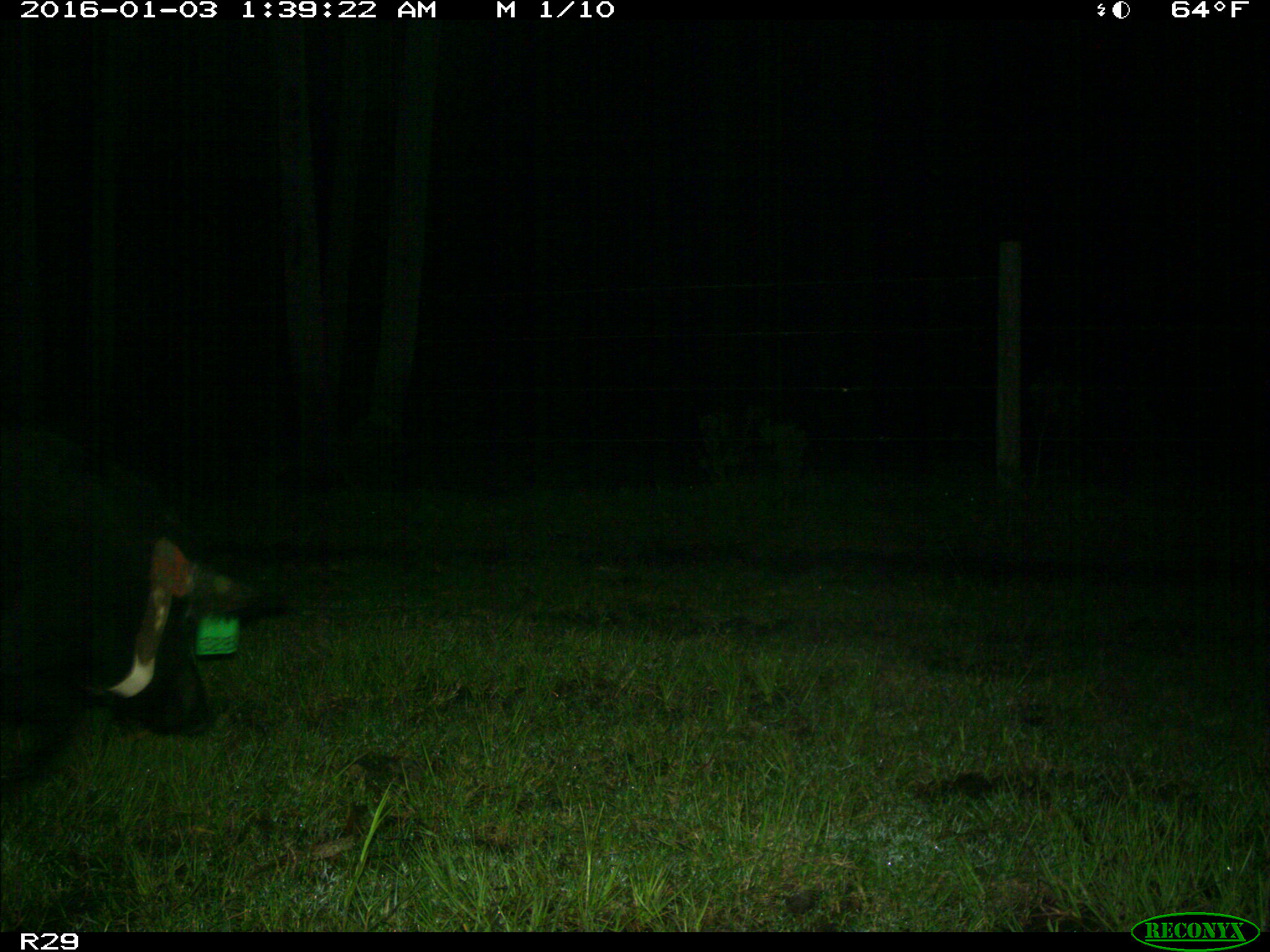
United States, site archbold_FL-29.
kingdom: Animalia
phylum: Chordata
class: Mammalia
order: Artiodactyla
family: Suidae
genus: Sus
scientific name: Sus scrofa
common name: wild boar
Sus scrofa (wild boar).